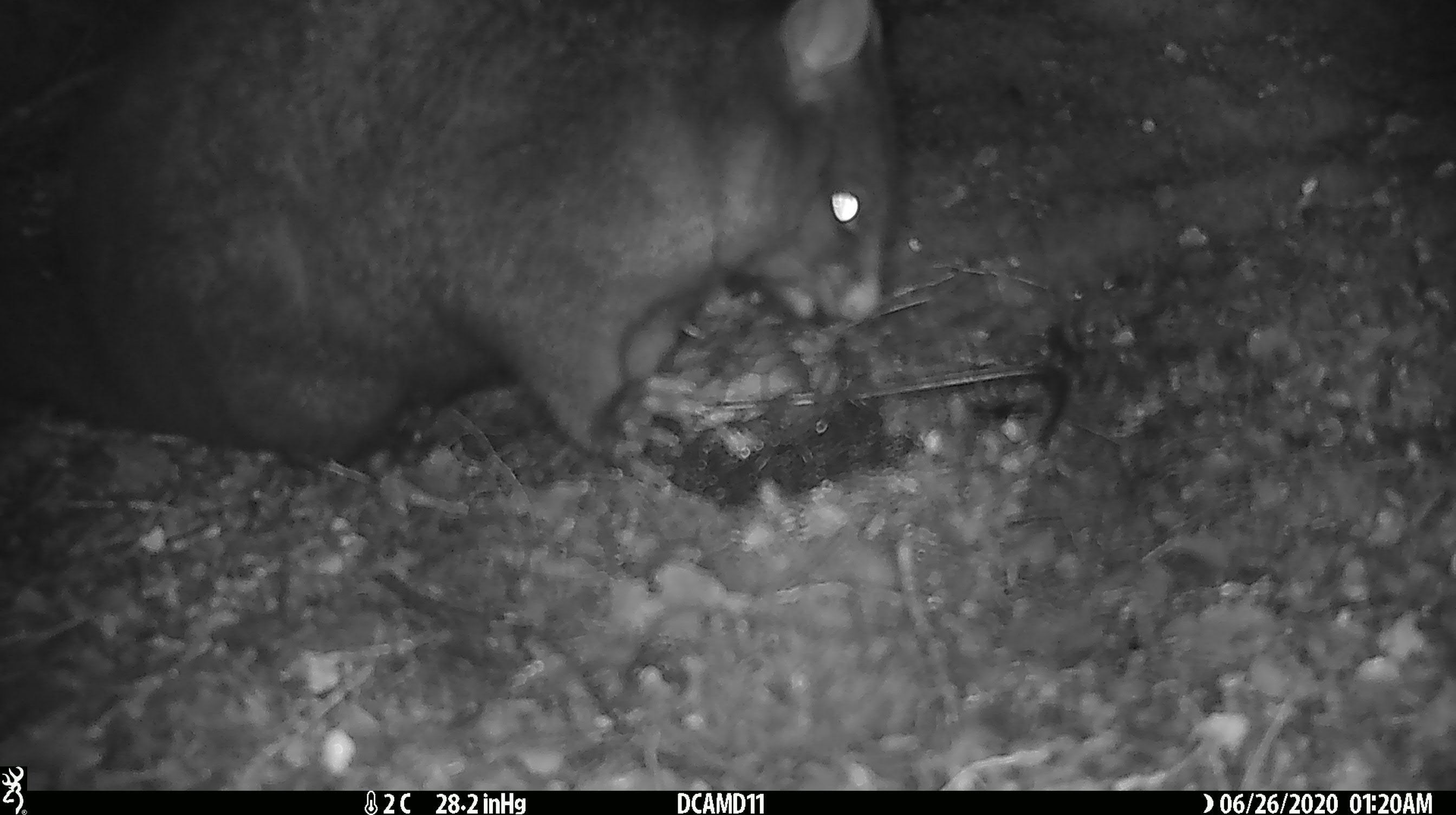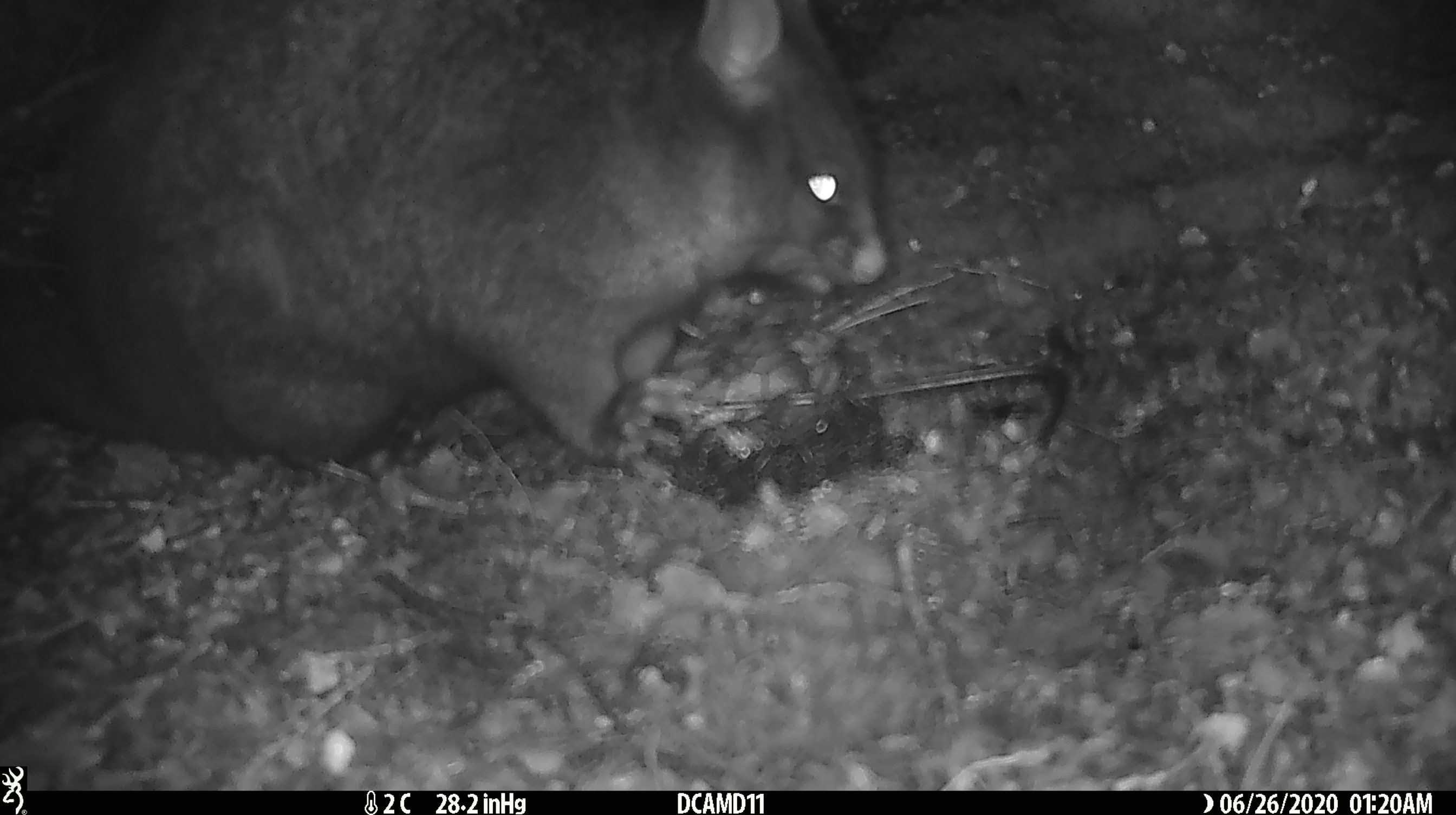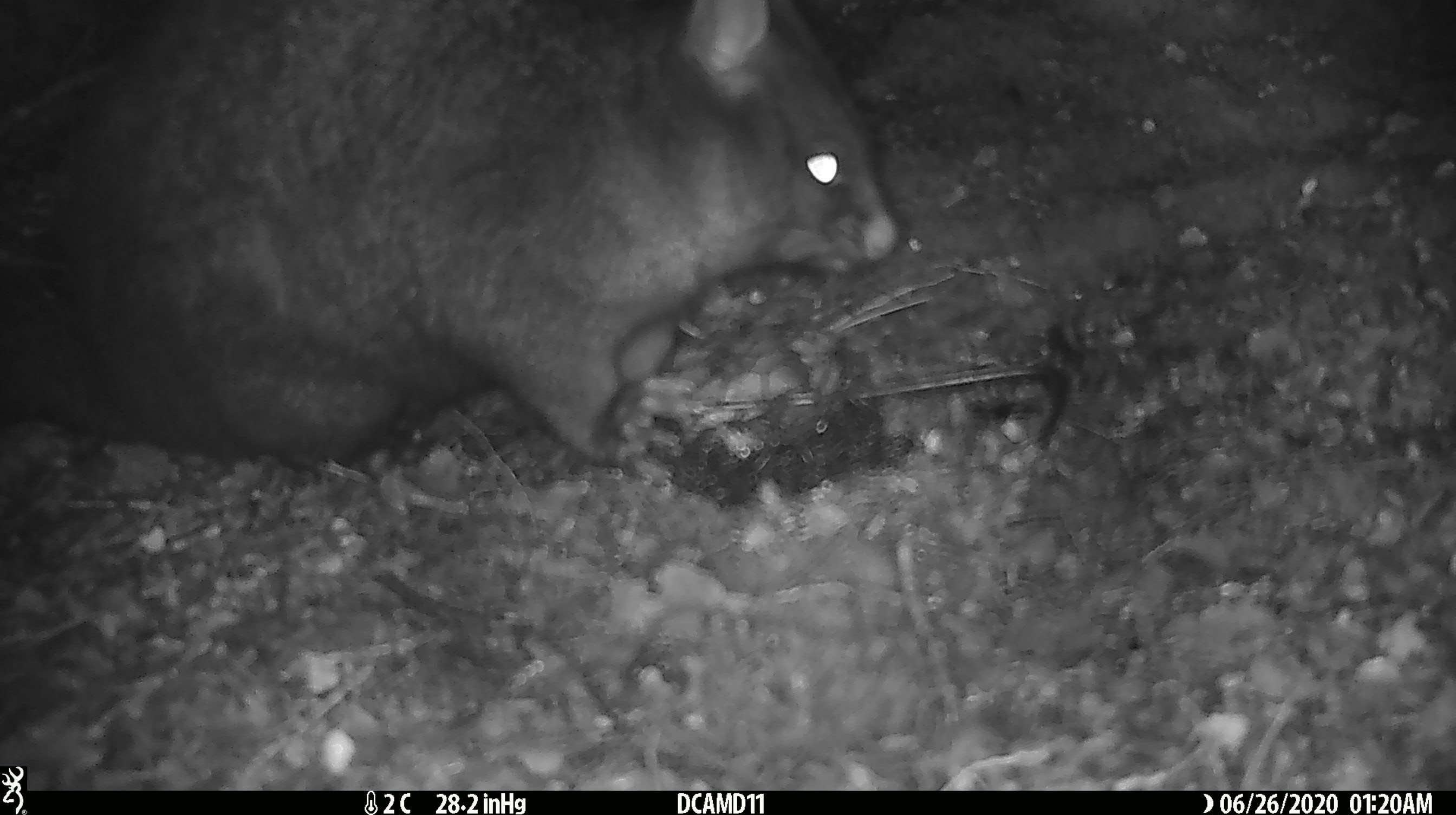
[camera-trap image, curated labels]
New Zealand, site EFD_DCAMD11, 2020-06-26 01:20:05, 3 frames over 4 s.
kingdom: Animalia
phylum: Chordata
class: Mammalia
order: Diprotodontia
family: Phalangeridae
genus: Trichosurus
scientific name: Trichosurus vulpecula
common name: common brushtail possum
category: possum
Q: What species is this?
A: Possum (common brushtail possum) (Trichosurus vulpecula).